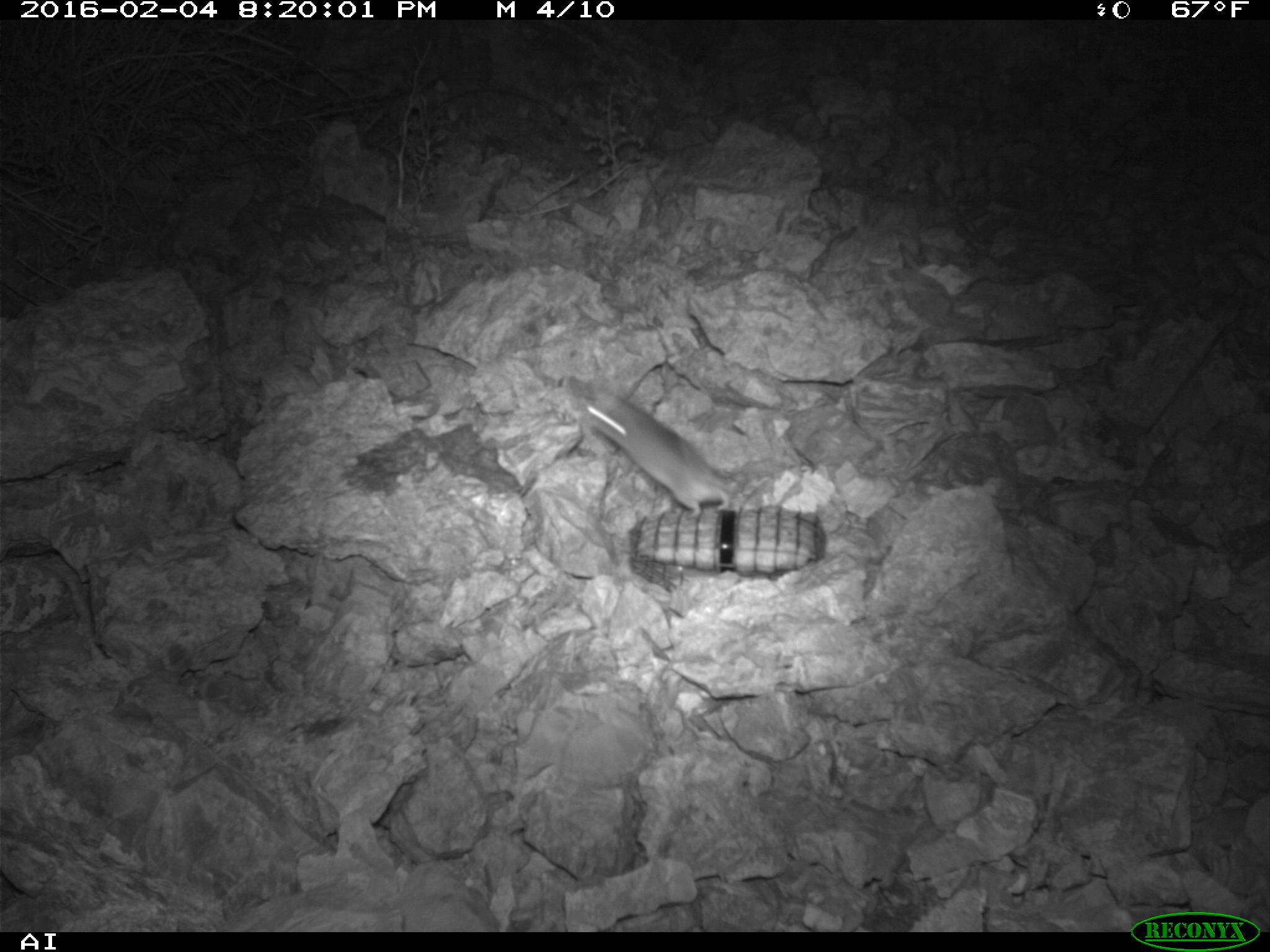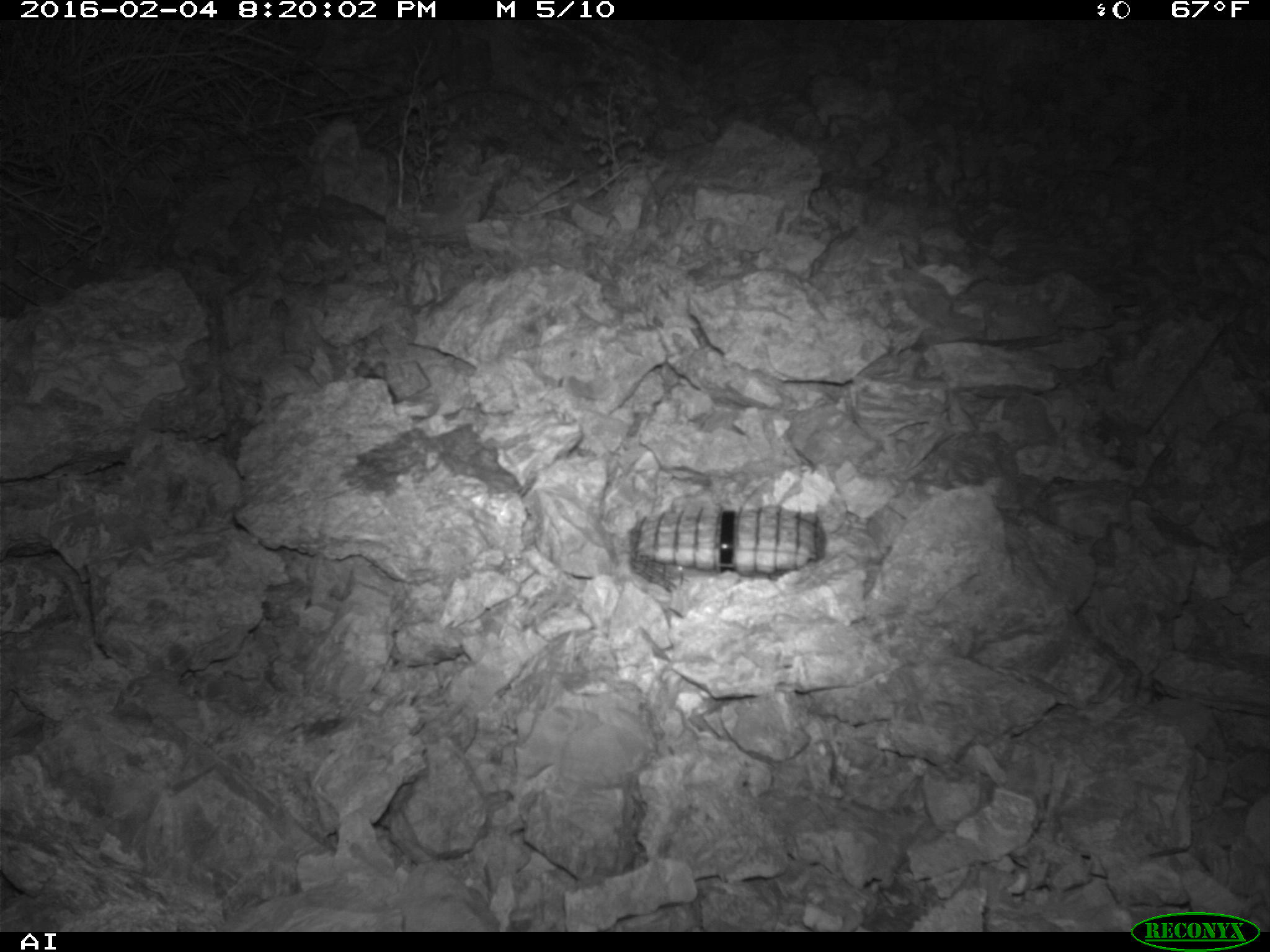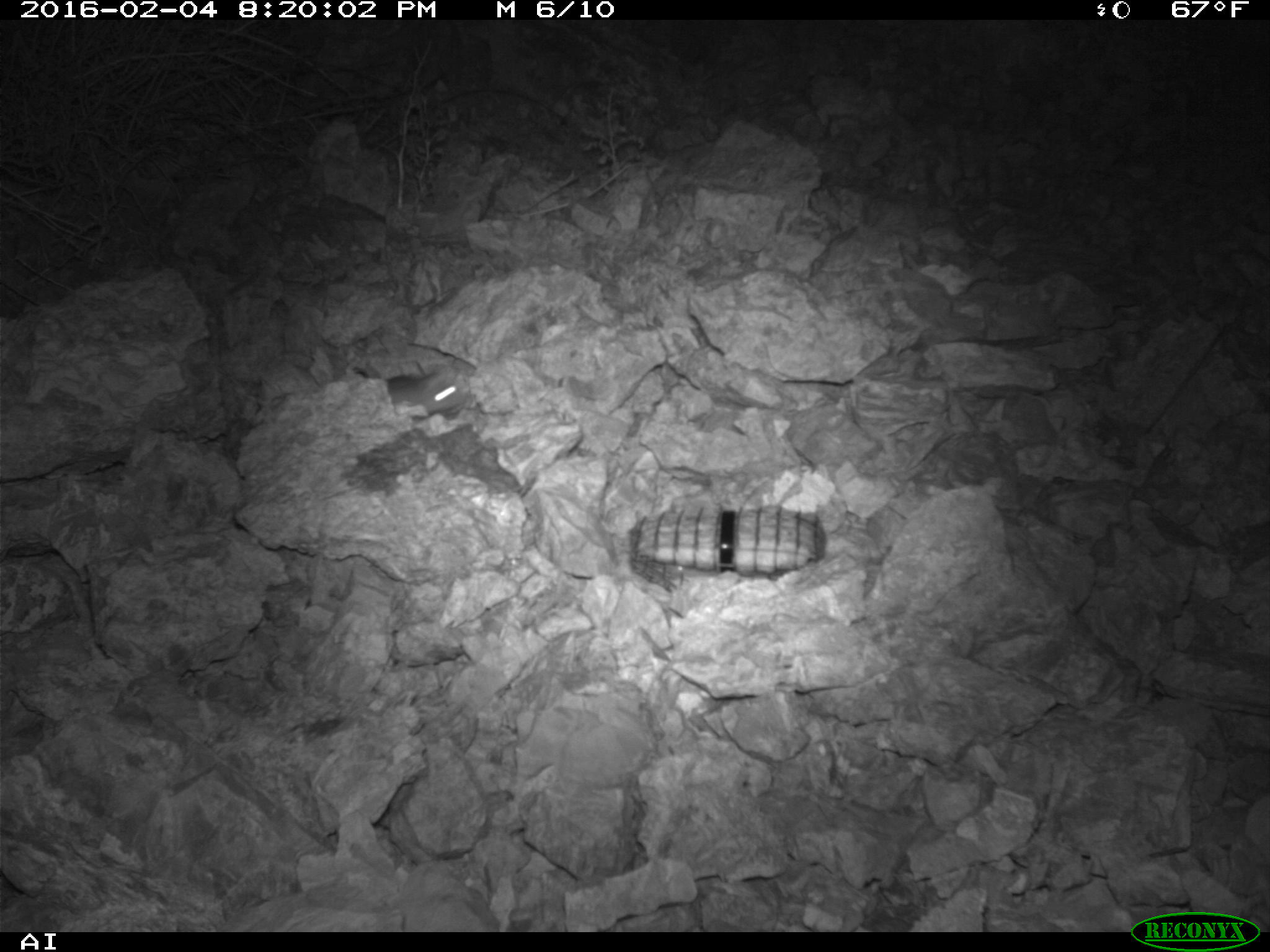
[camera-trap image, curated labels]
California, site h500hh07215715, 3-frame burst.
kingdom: Animalia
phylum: Chordata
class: Mammalia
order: Rodentia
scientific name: Rodentia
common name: rodent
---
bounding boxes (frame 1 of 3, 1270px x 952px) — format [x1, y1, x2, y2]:
rodent: [585, 387, 729, 517]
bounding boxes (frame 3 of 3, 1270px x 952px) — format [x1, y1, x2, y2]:
rodent: [371, 366, 464, 413]